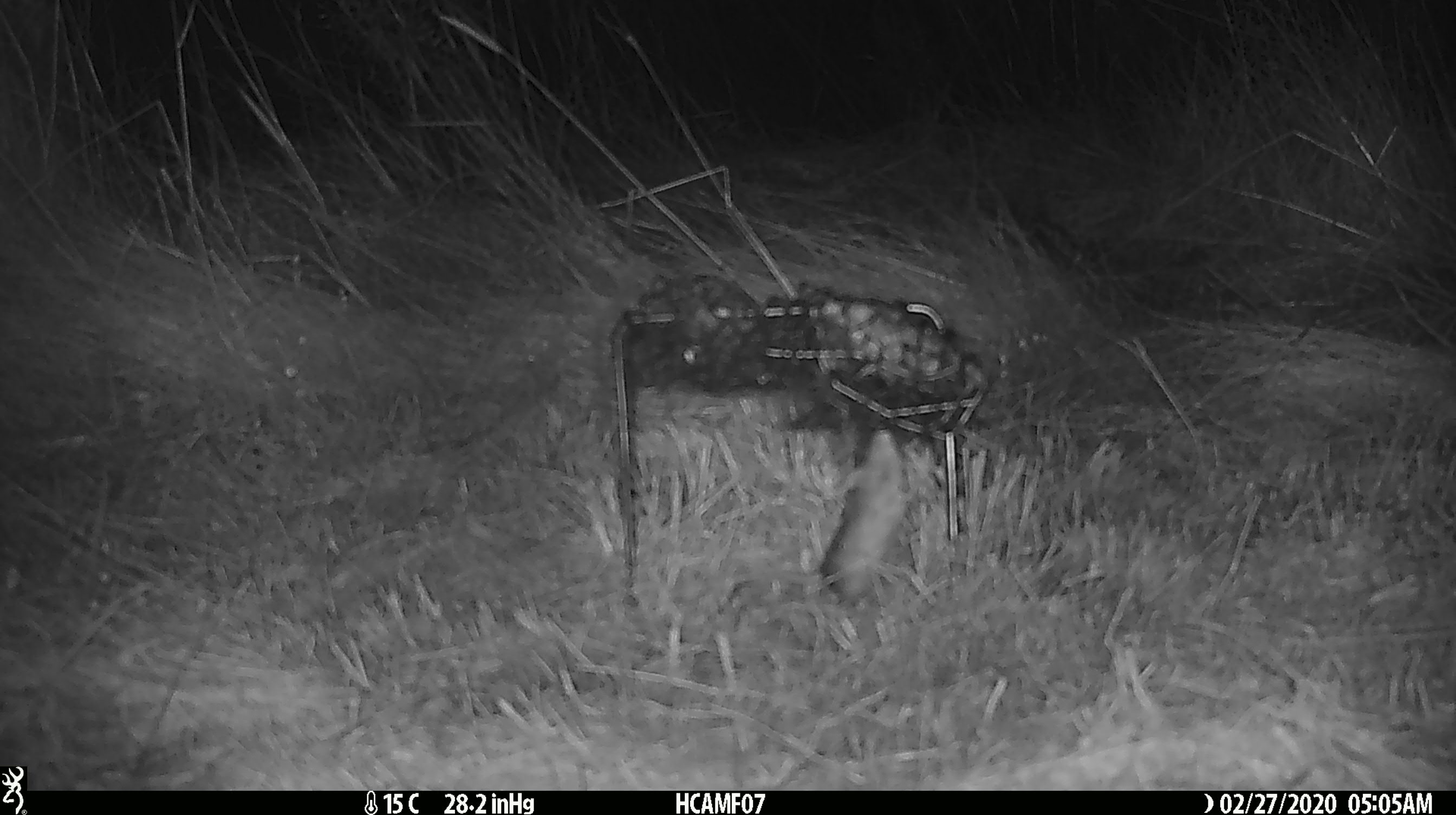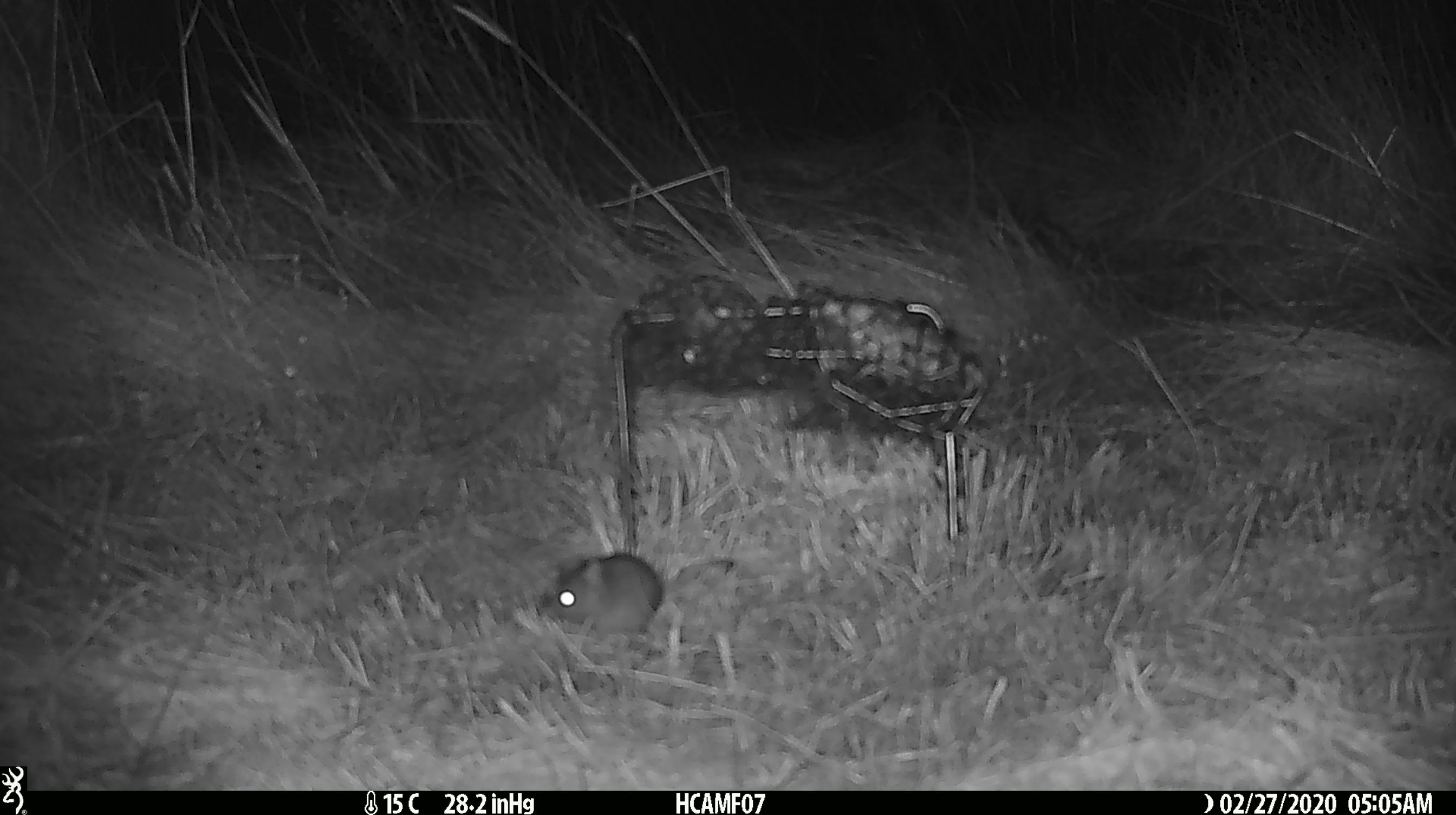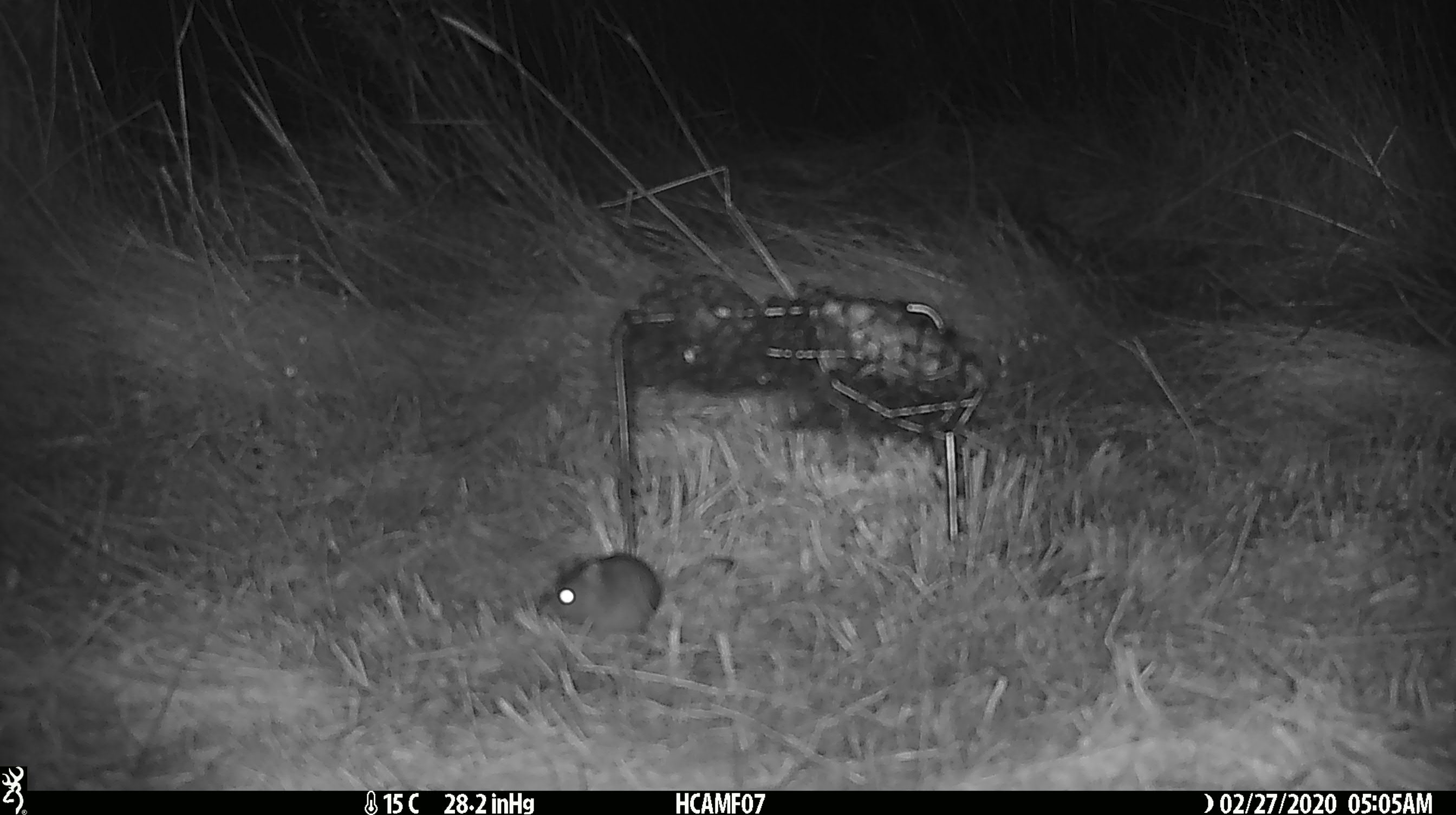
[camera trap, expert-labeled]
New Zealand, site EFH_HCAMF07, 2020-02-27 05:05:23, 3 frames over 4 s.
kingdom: Animalia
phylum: Chordata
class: Mammalia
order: Rodentia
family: Muridae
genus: Mus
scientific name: Mus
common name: mouse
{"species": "mouse (Mus)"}